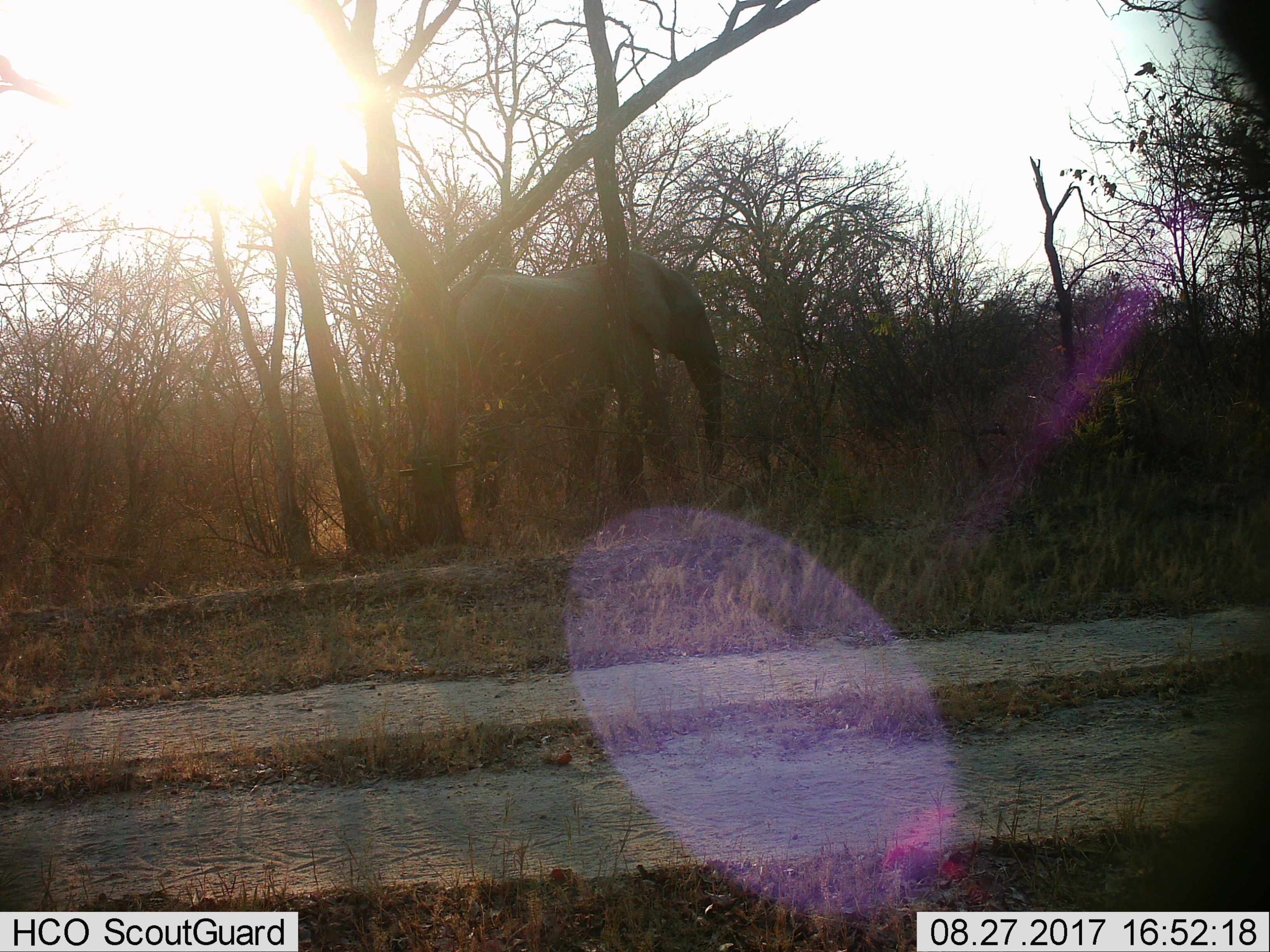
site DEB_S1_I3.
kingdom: Animalia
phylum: Chordata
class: Mammalia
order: Proboscidea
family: Elephantidae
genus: Loxodonta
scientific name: Loxodonta africana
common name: african bush elephant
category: elephant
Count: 1.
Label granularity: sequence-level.